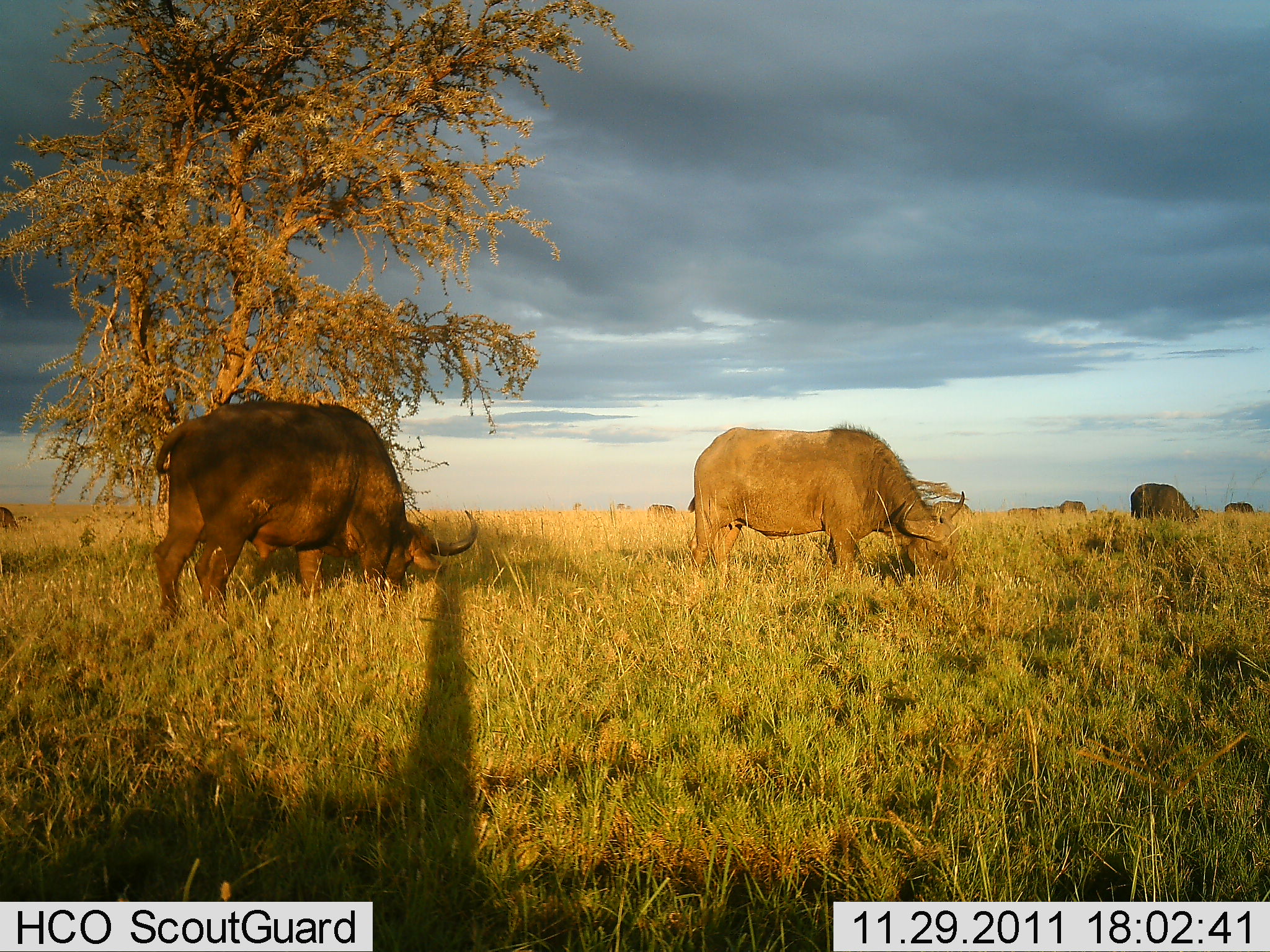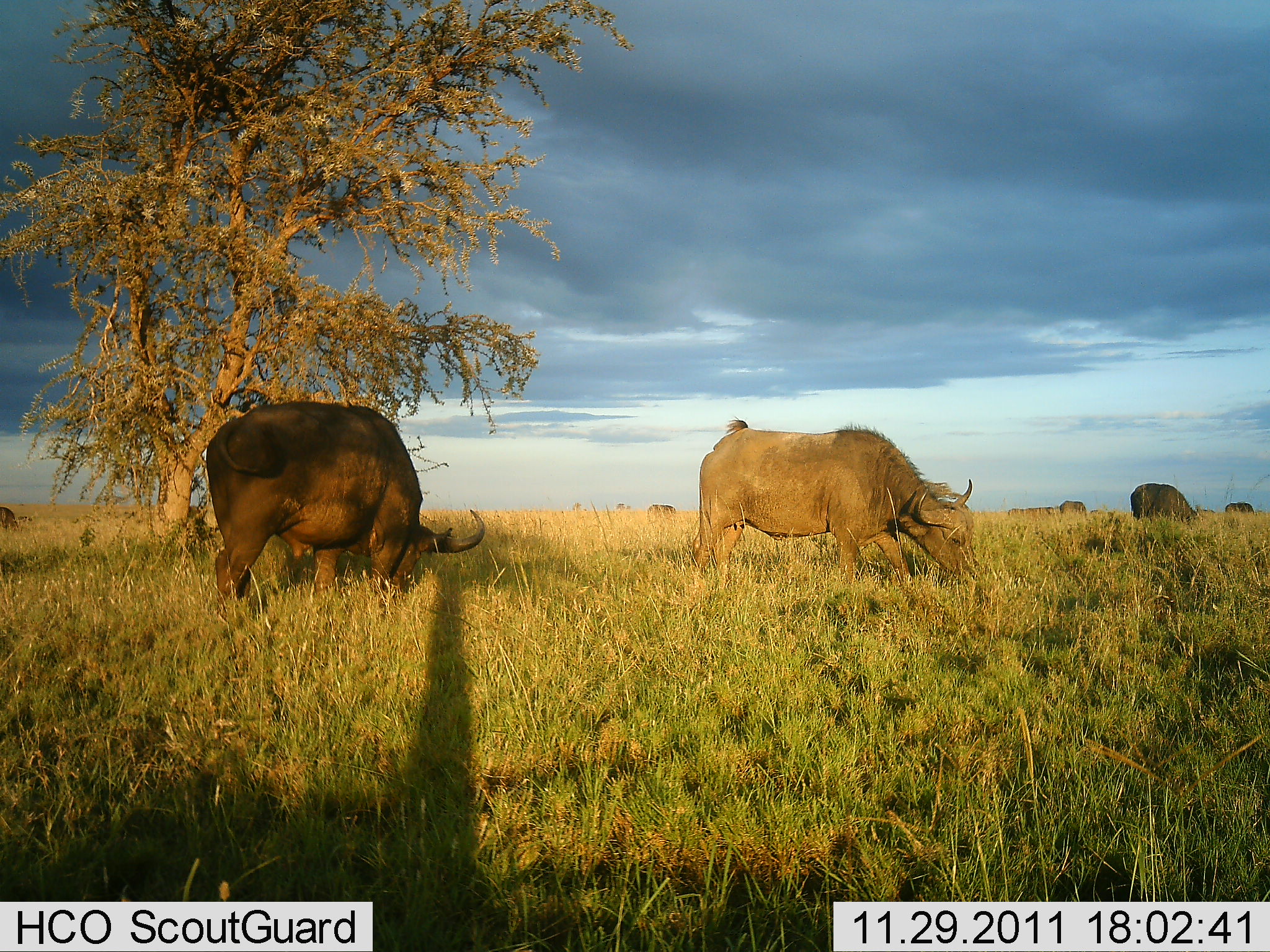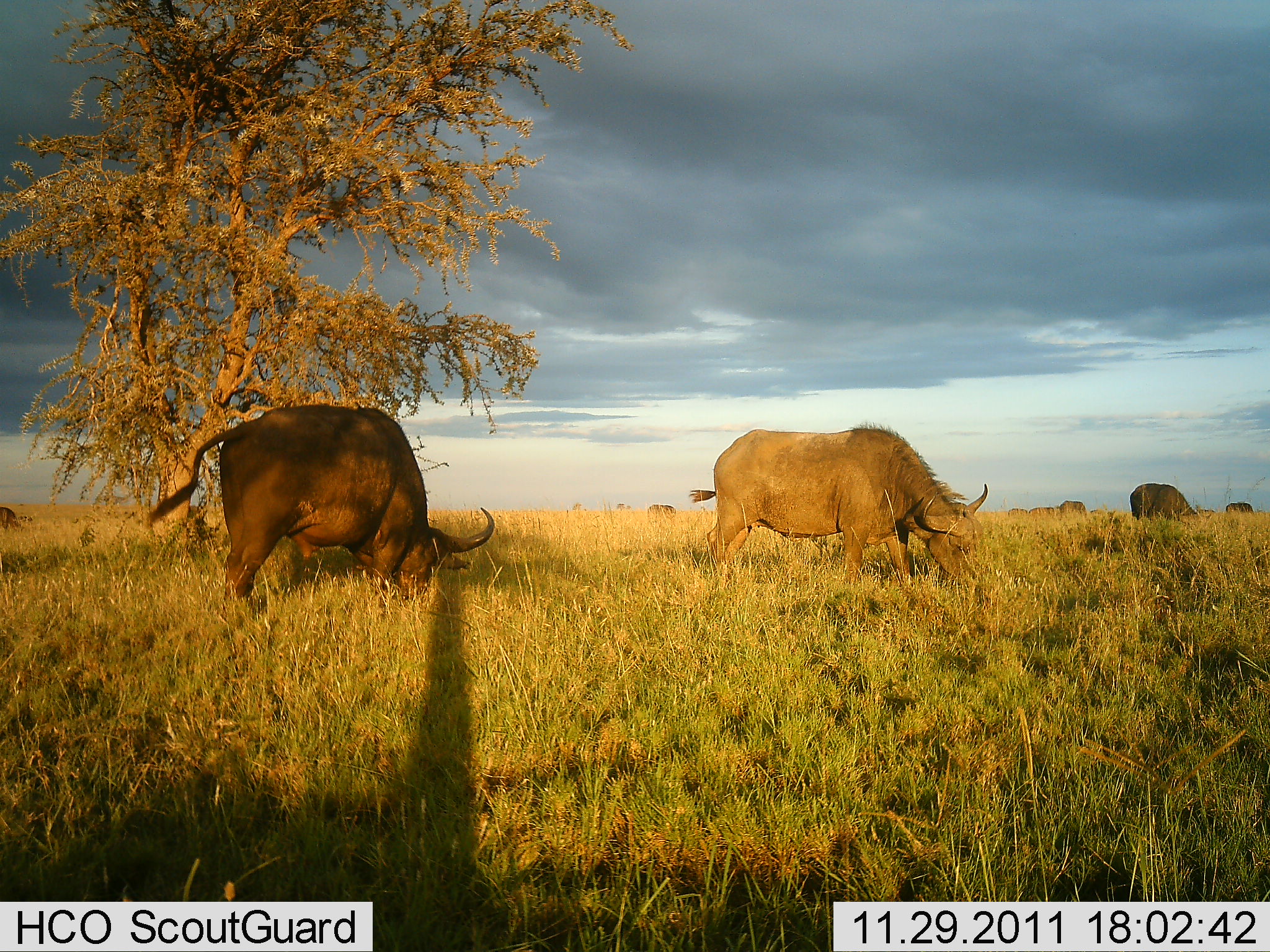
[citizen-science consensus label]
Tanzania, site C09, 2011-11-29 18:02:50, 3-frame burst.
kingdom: Animalia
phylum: Chordata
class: Mammalia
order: Artiodactyla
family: Bovidae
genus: Syncerus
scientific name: Syncerus caffer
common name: cape buffalo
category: buffalo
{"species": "buffalo (cape buffalo) (Syncerus caffer)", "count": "6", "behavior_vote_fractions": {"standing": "38%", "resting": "8%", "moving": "15%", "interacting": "0%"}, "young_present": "0%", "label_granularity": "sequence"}